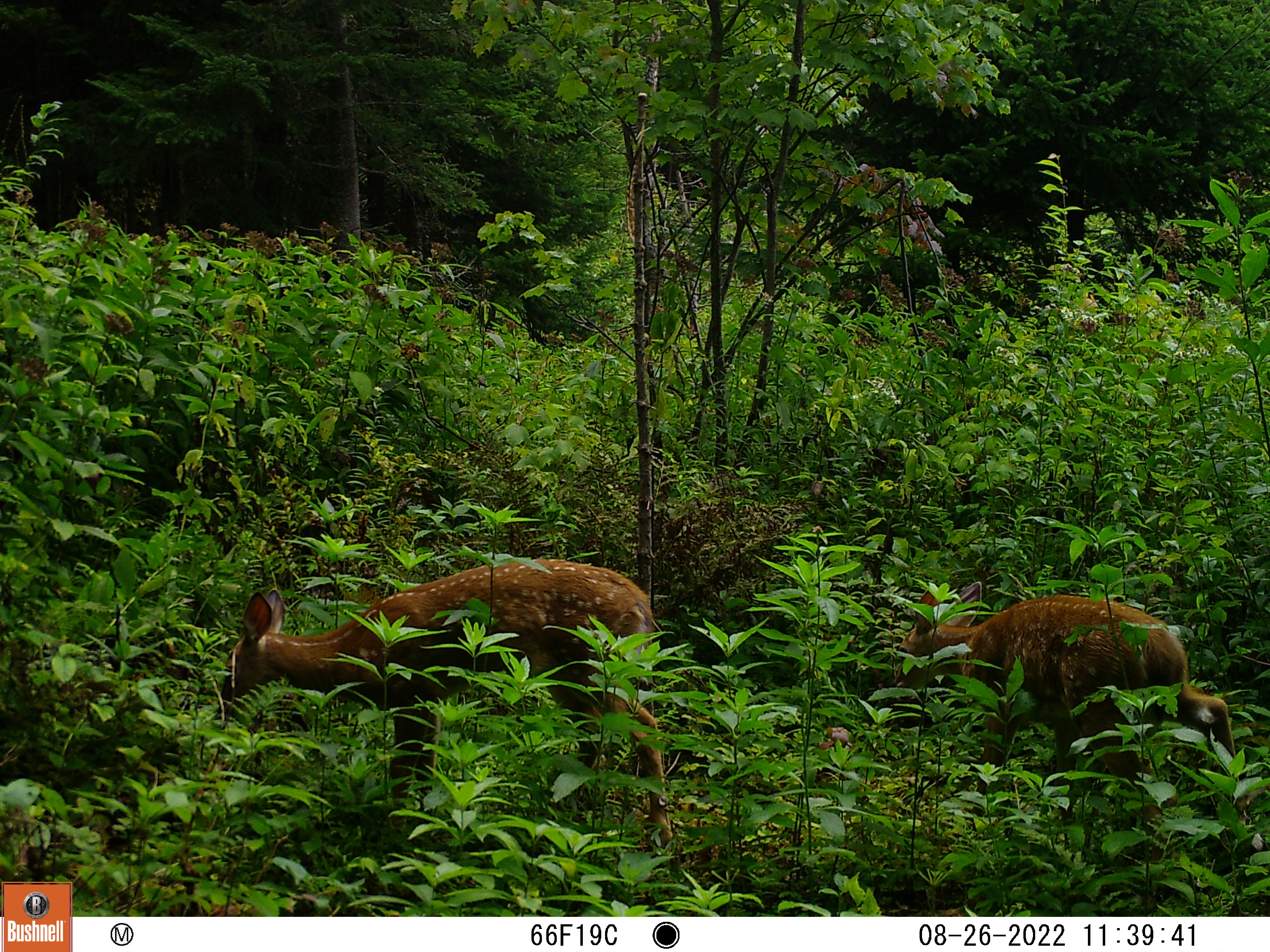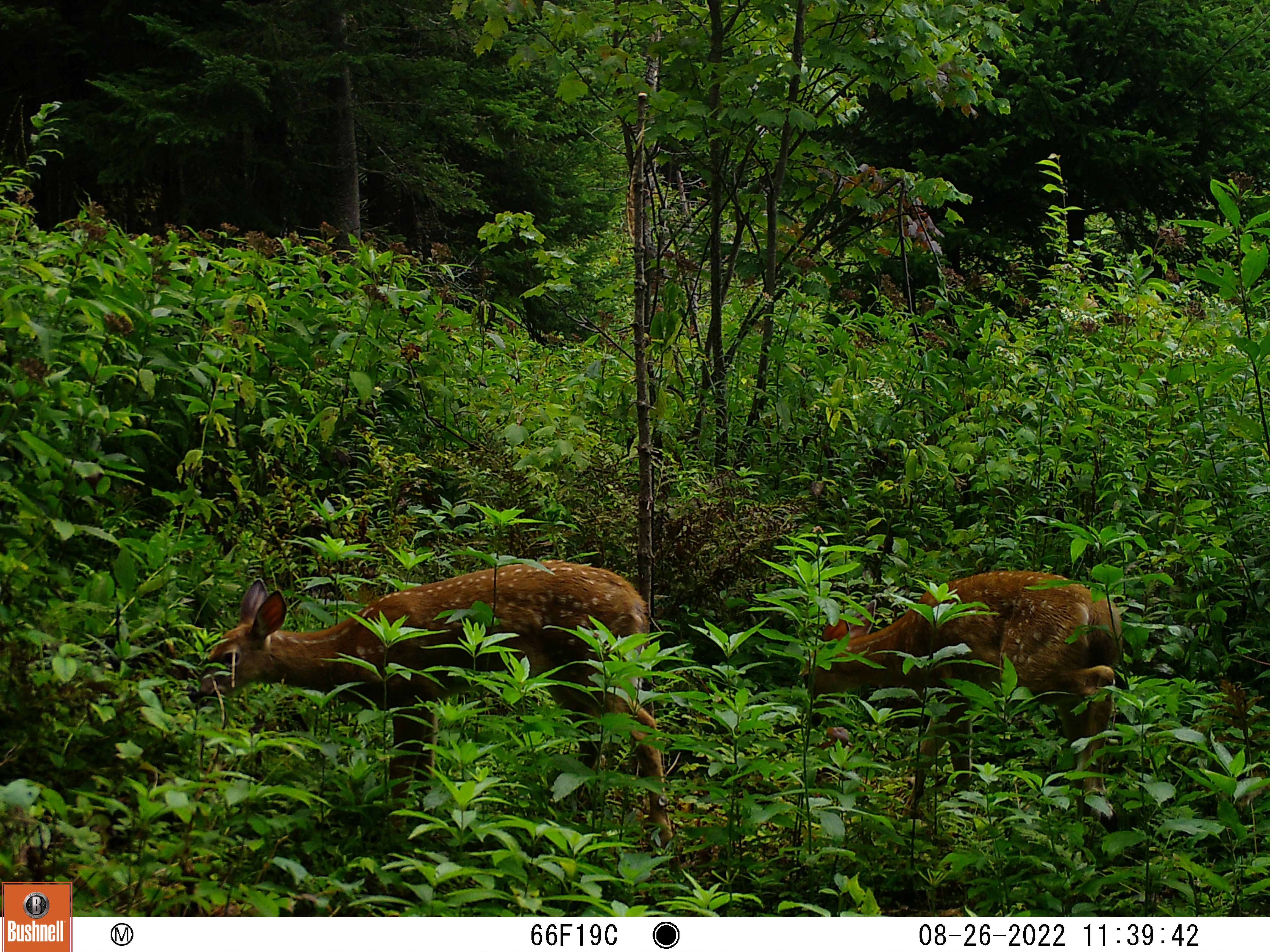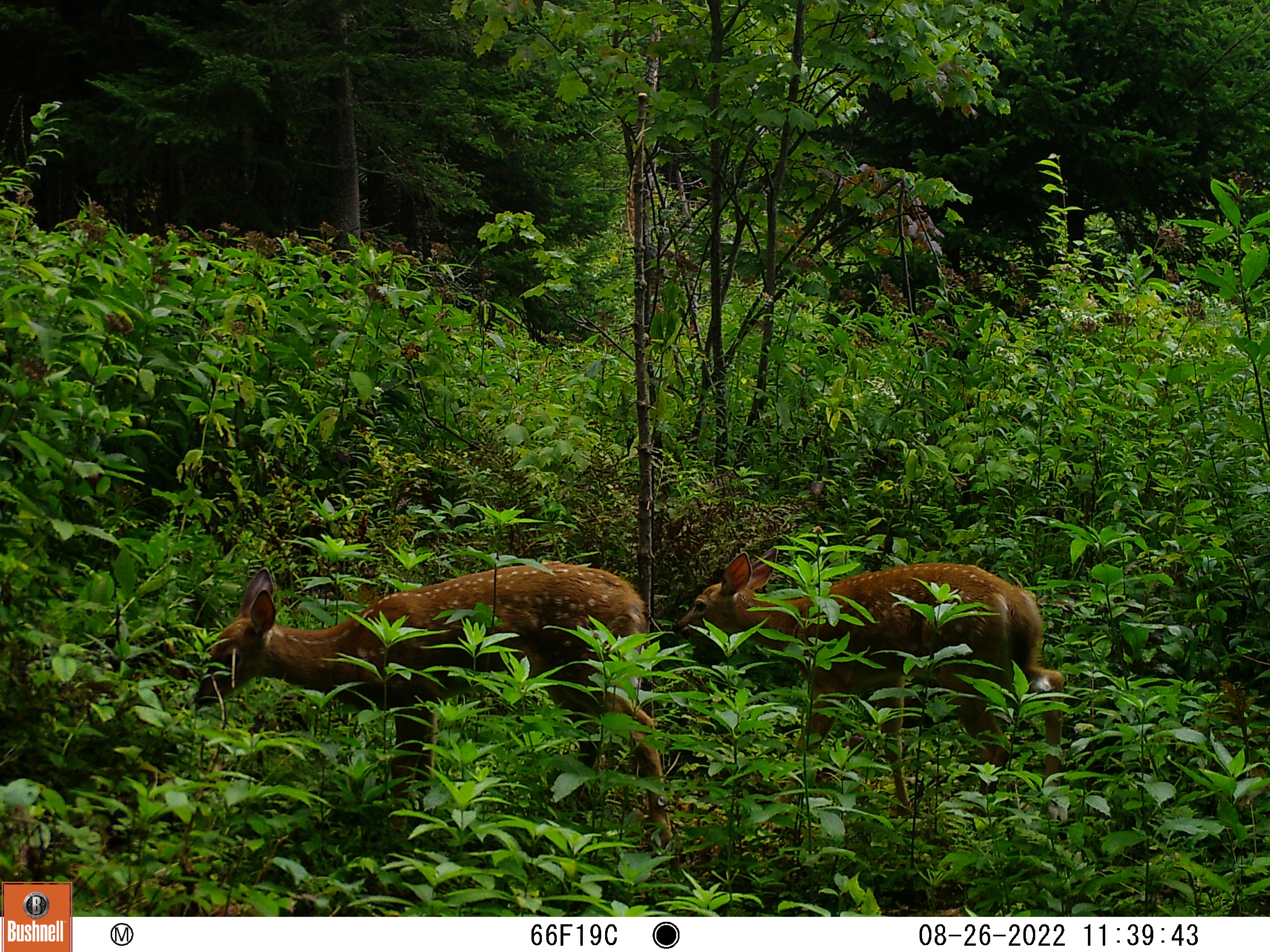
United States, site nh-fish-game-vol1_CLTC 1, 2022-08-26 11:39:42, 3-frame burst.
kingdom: Animalia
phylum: Chordata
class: Mammalia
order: Artiodactyla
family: Cervidae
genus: Odocoileus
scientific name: Odocoileus virginianus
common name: white-tailed deer